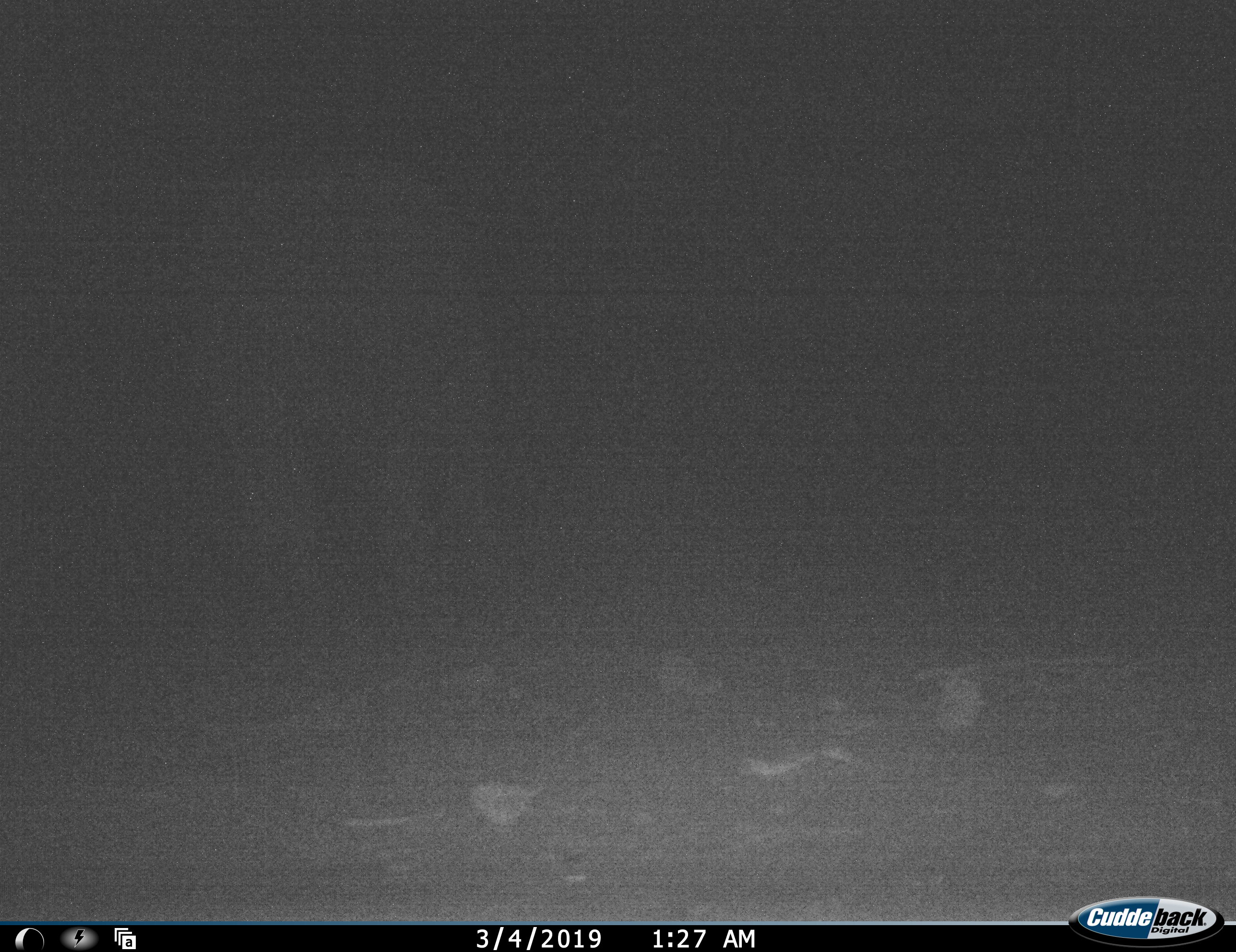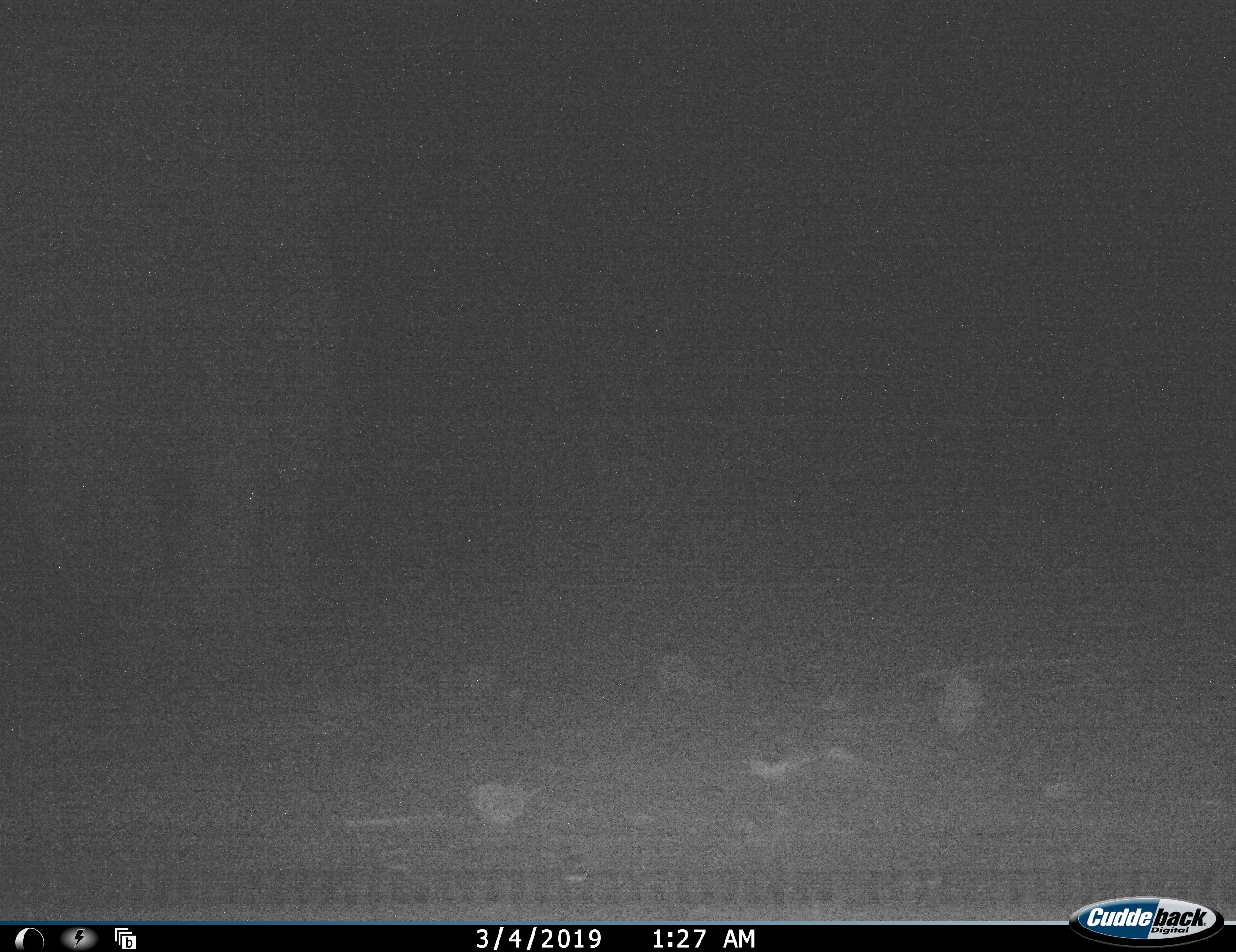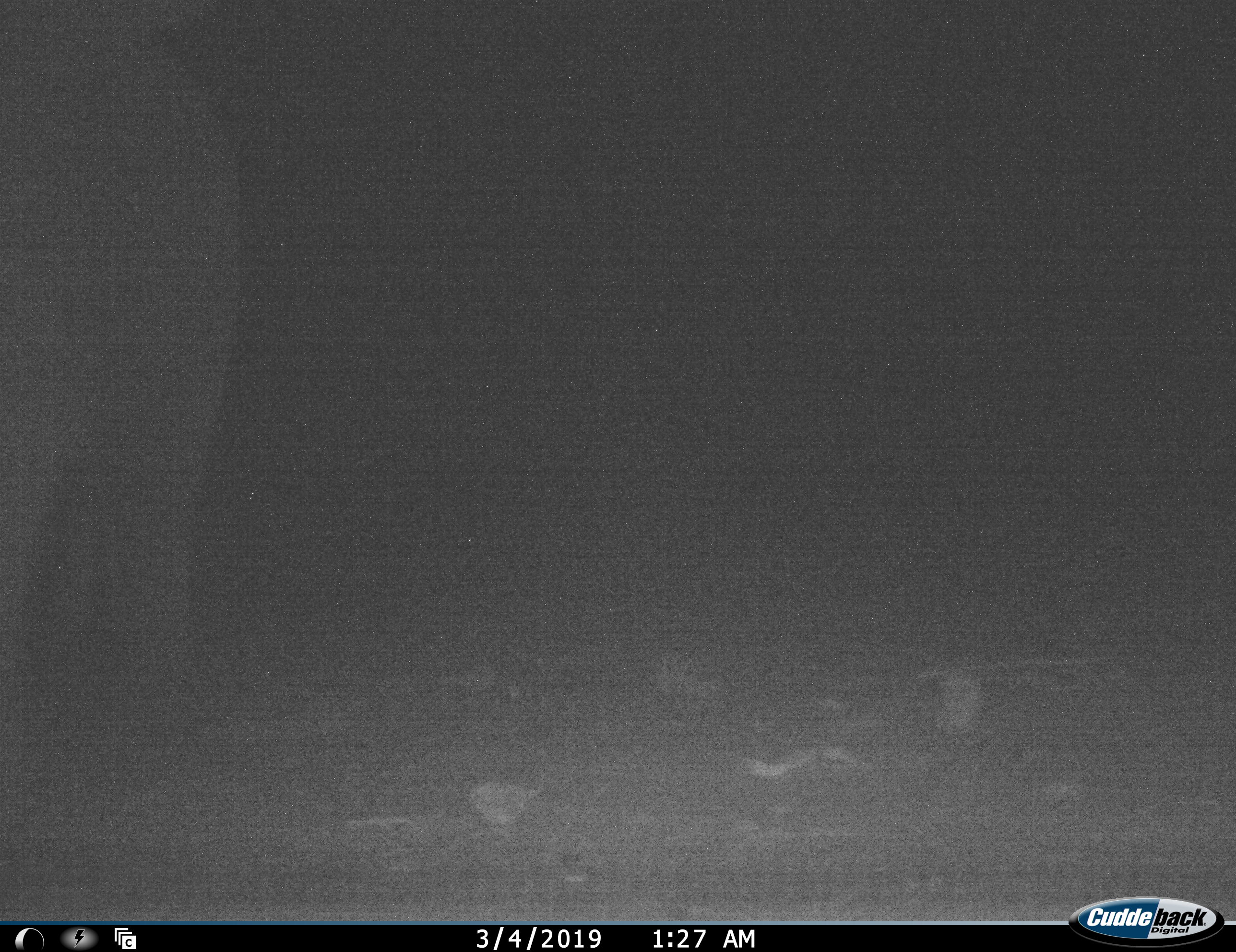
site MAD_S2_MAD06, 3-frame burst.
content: unidentified animal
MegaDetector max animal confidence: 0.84